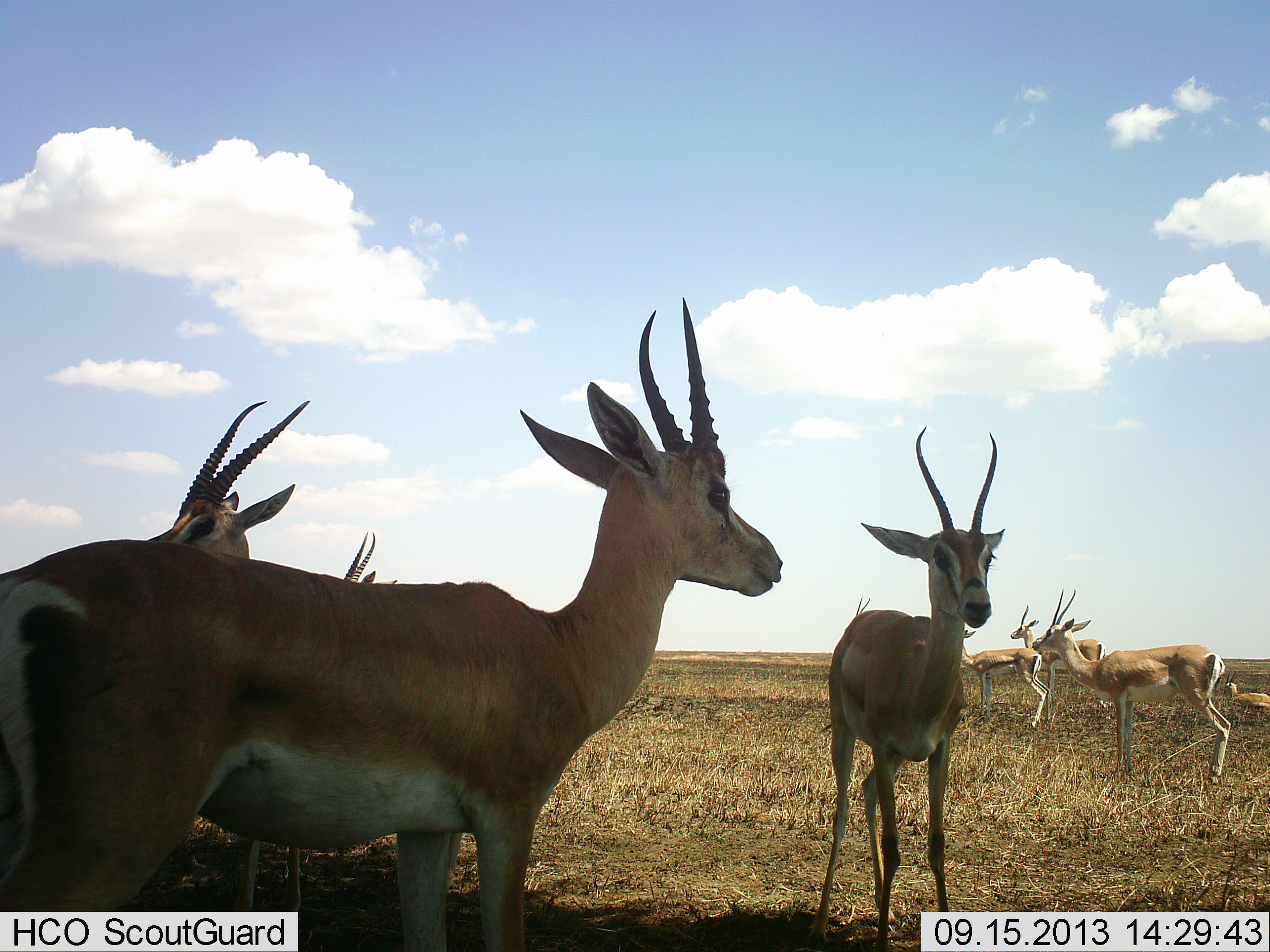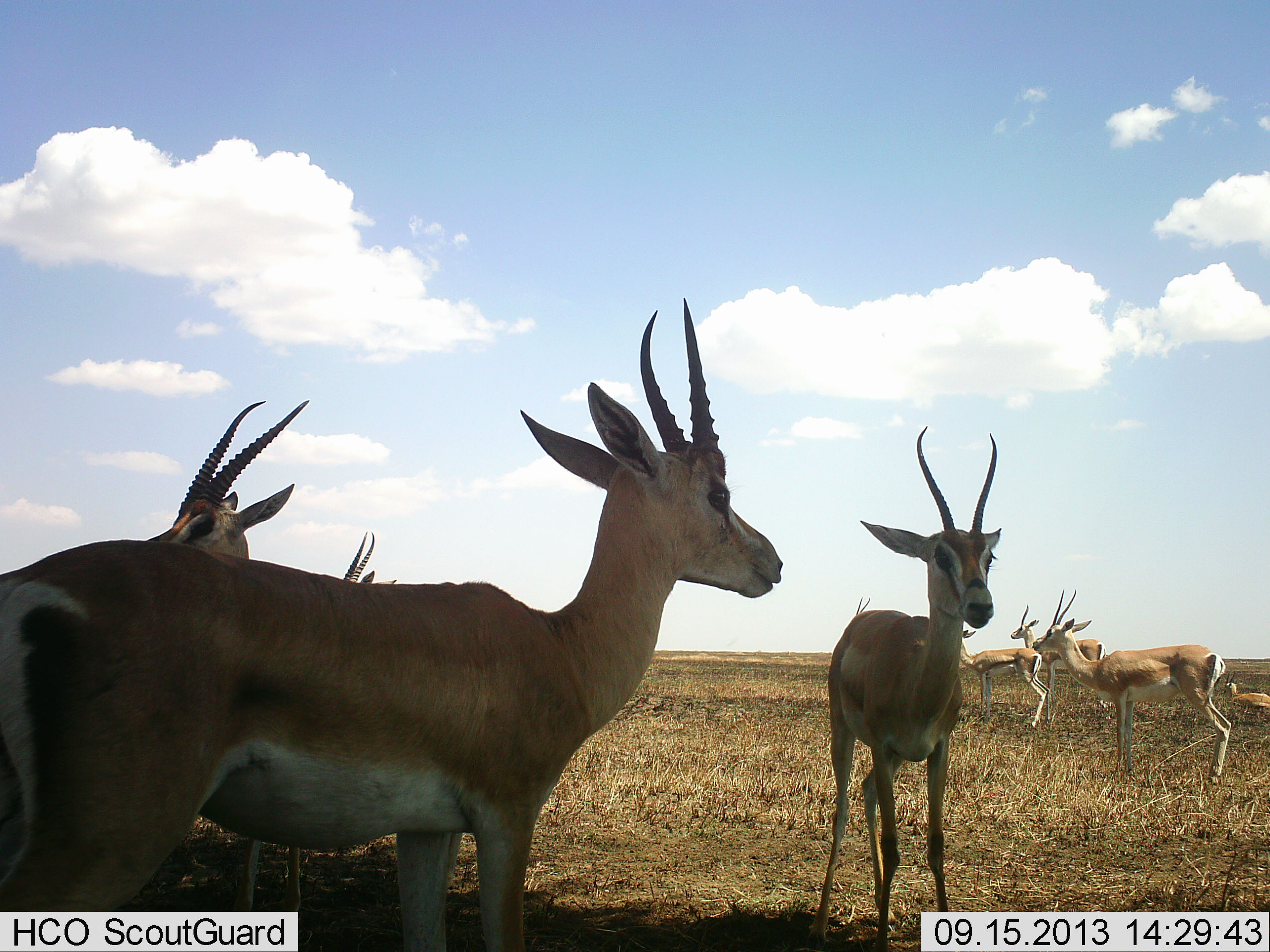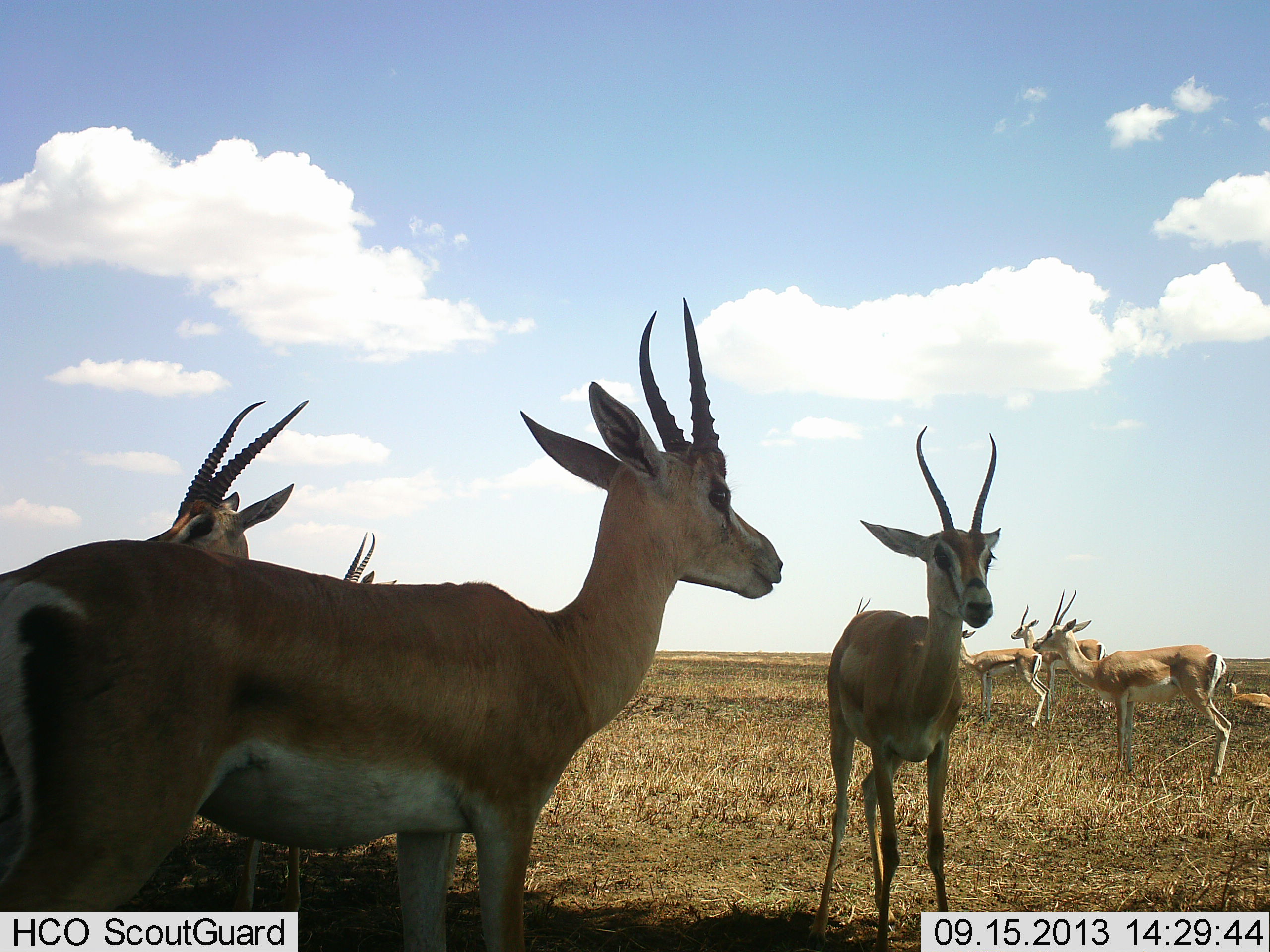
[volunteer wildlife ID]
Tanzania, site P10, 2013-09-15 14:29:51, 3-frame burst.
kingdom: Animalia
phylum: Chordata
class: Mammalia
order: Artiodactyla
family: Bovidae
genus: Nanger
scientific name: Nanger granti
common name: grant's gazelle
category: gazellegrants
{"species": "gazellegrants (grant's gazelle) (Nanger granti)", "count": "8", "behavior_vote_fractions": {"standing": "100%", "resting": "38%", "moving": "0%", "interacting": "0%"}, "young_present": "5%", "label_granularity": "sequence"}